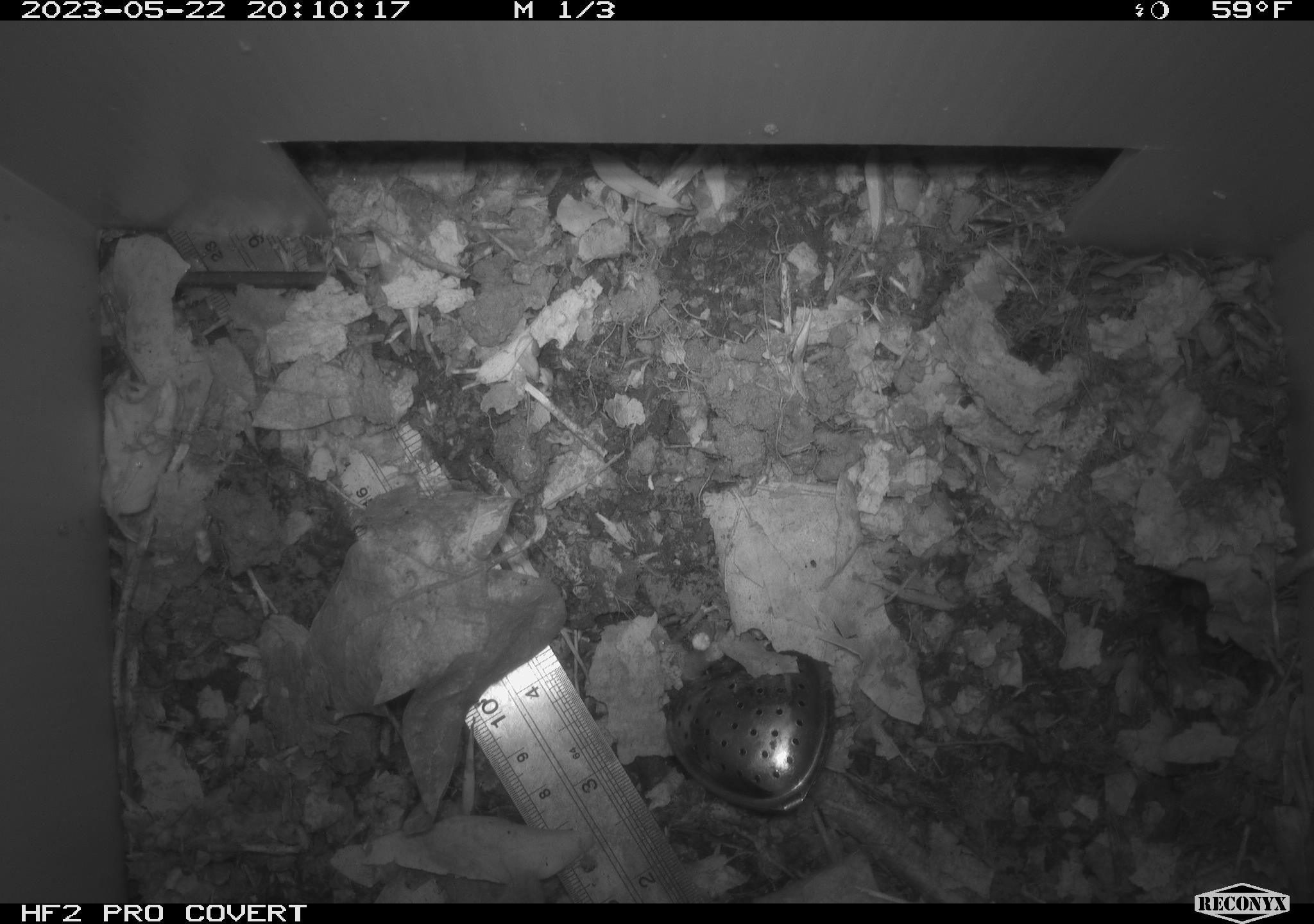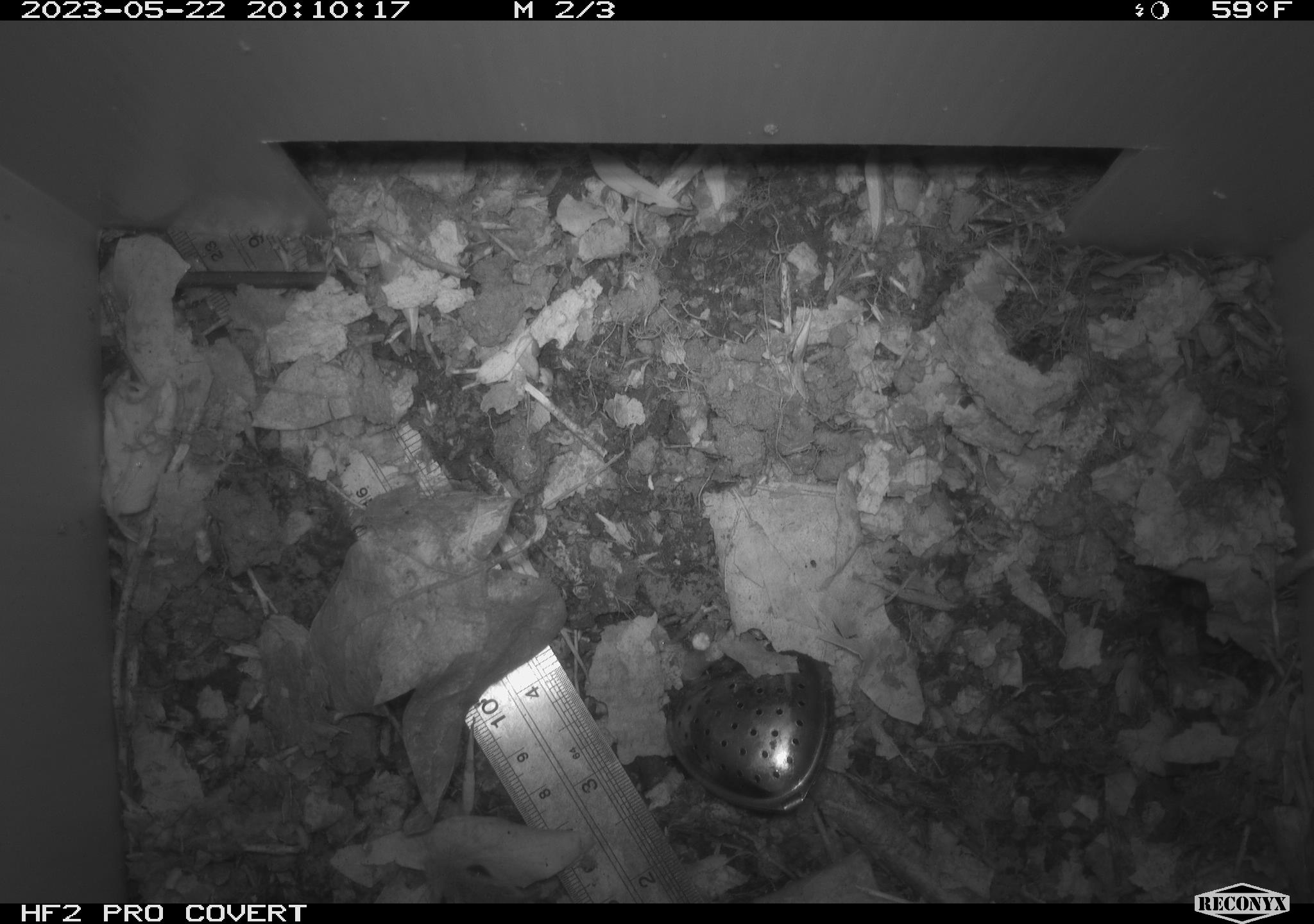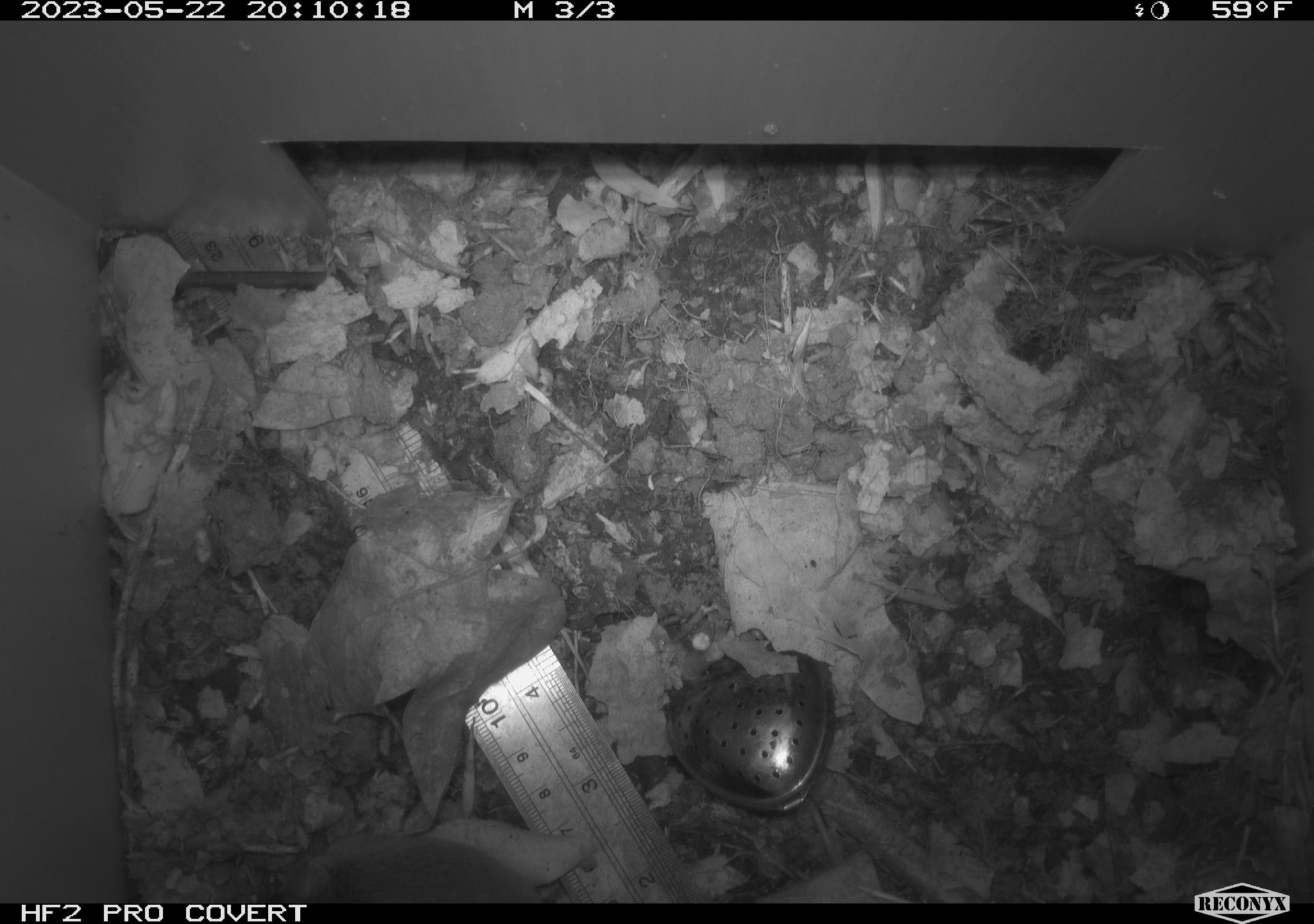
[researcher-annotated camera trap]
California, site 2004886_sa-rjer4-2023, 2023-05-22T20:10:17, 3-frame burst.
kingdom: Animalia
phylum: Chordata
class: Mammalia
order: Rodentia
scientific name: Rodentia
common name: mouse species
Mouse species (Rodentia).